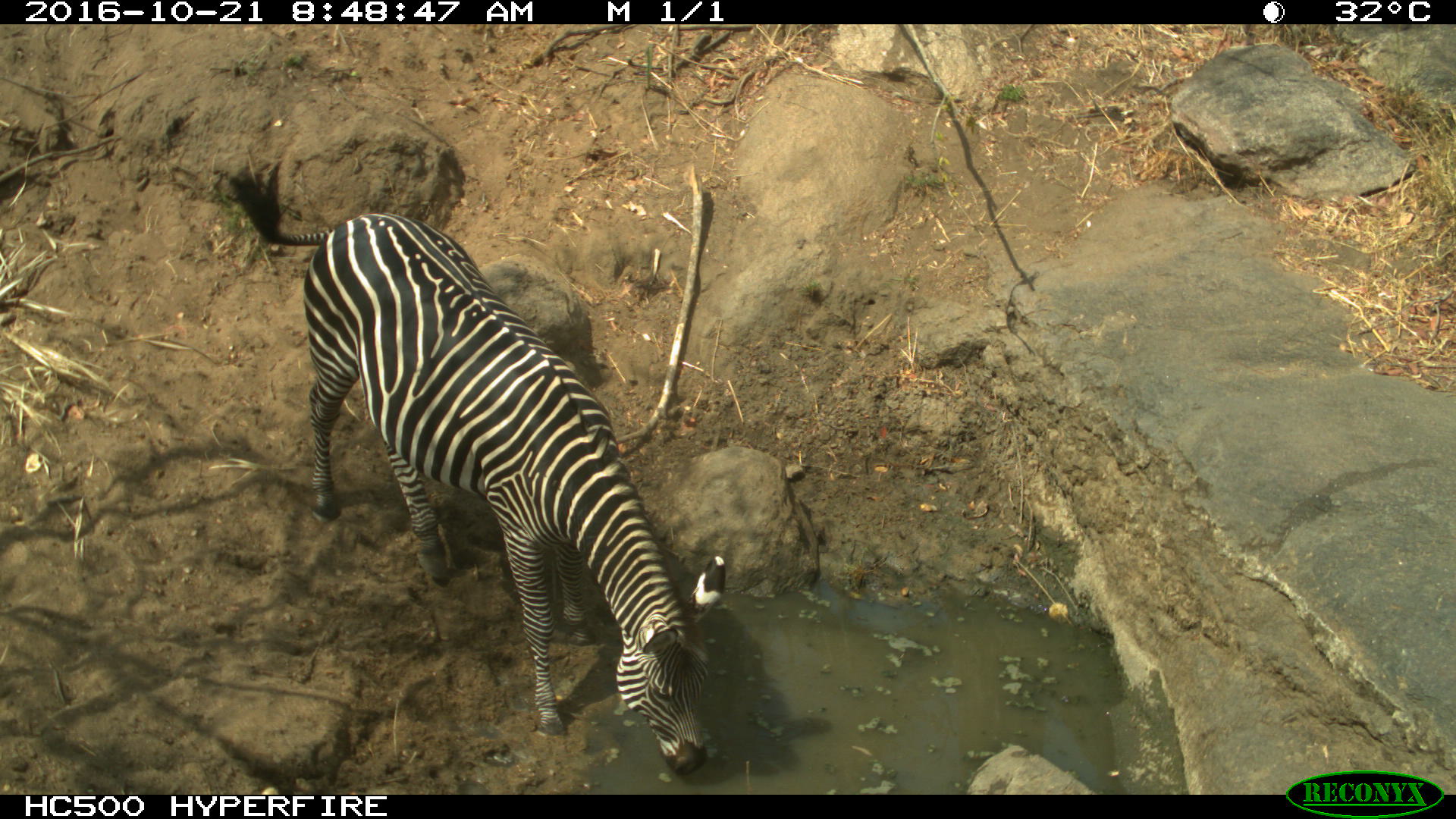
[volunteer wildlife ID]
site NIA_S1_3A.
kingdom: Animalia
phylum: Chordata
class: Mammalia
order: Perissodactyla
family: Equidae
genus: Equus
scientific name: Equus quagga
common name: plains zebra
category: zebraplains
Zebraplains (plains zebra) (Equus quagga), count 1. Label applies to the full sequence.